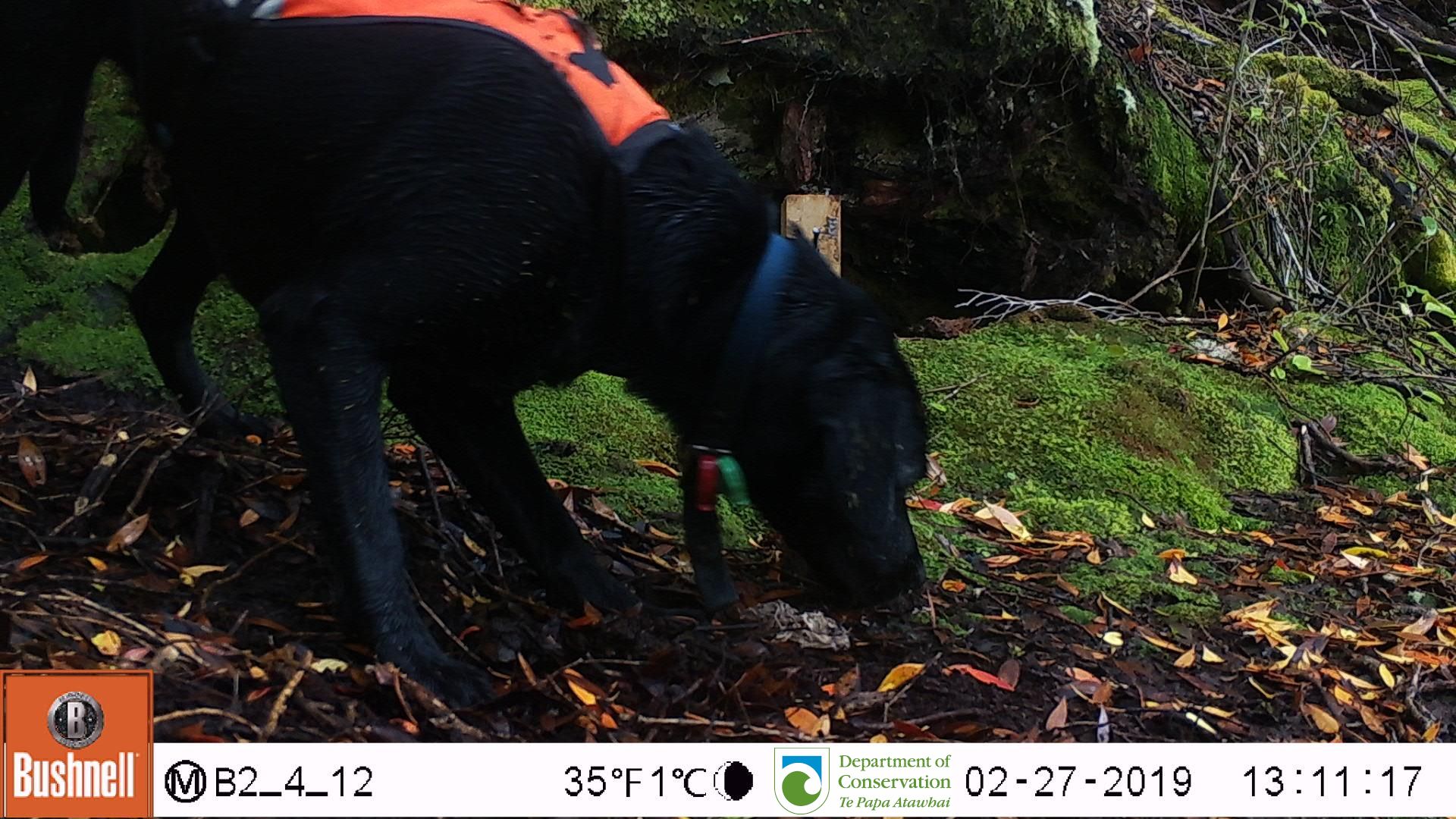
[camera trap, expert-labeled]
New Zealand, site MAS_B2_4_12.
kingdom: Animalia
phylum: Chordata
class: Mammalia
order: Carnivora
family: Canidae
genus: Canis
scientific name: Canis familiaris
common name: domestic dog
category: dog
Dog (domestic dog) (Canis familiaris).